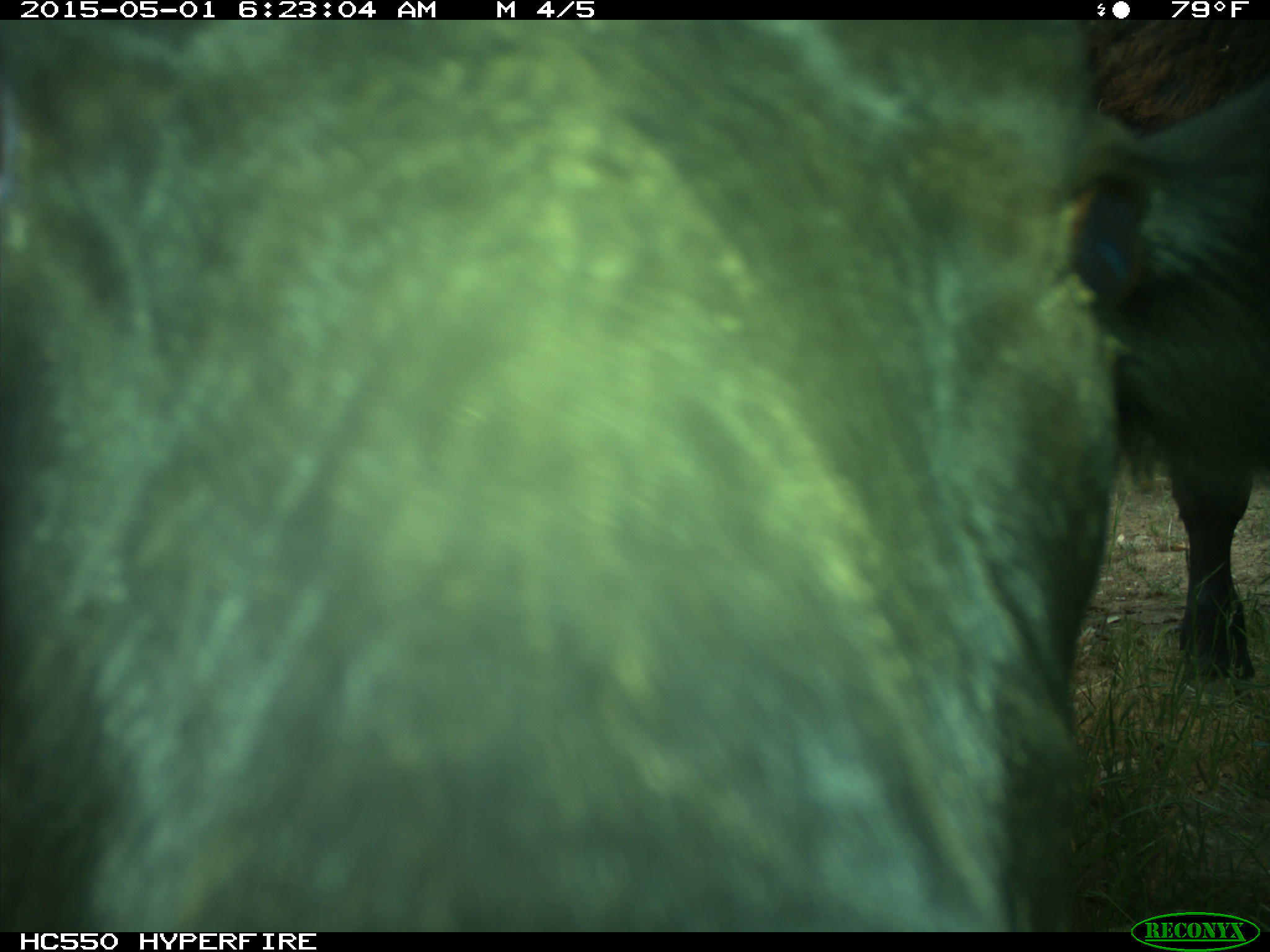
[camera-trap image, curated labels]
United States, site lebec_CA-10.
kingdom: Animalia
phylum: Chordata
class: Mammalia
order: Artiodactyla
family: Bovidae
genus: Bos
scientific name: Bos taurus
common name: domestic cow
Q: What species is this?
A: Bos taurus (domestic cow).